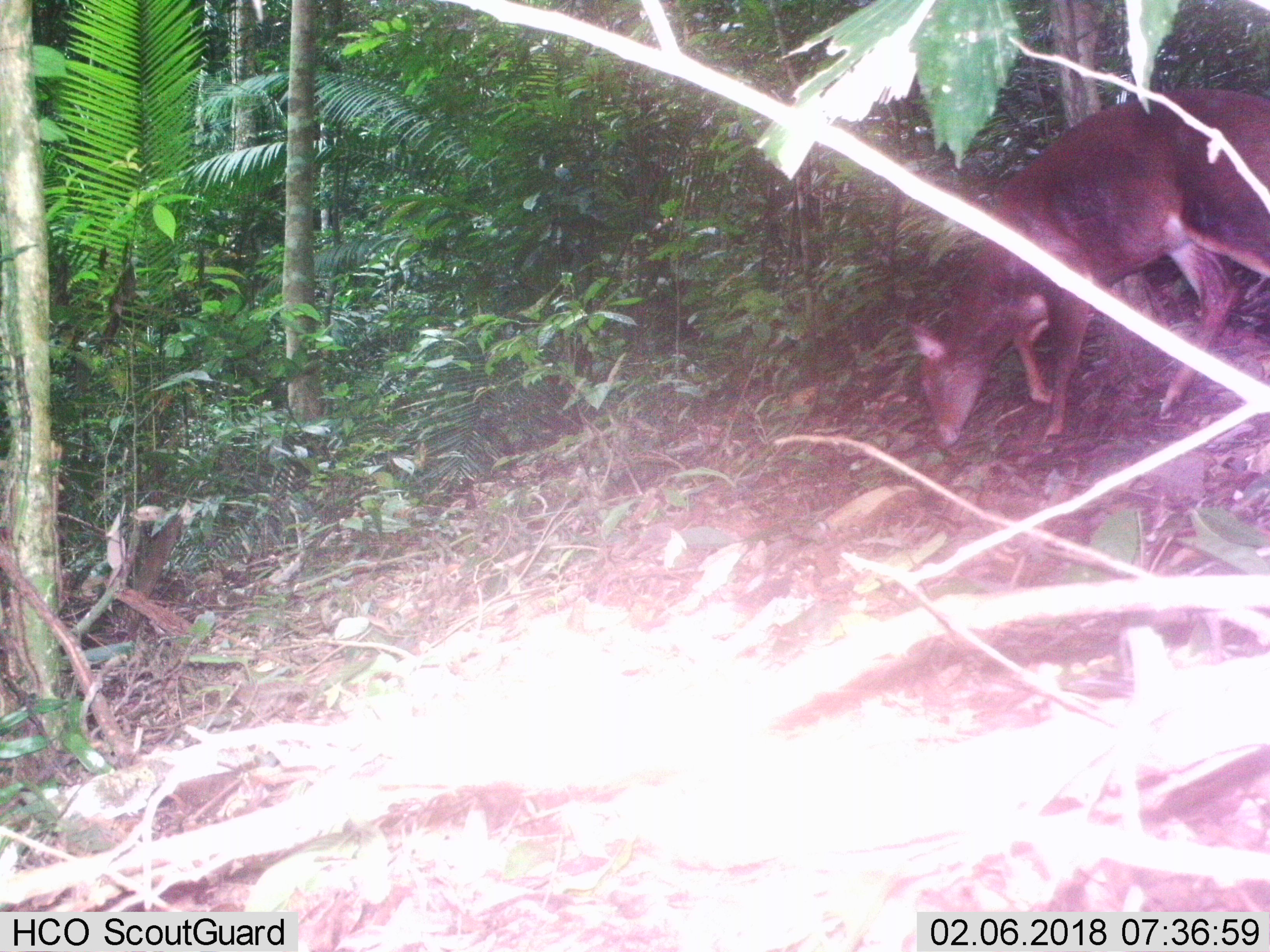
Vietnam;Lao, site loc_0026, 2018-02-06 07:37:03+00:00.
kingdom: Animalia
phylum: Chordata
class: Mammalia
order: Artiodactyla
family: Cervidae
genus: Muntiacus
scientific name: Muntiacus vuquangensis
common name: large-antlered muntjac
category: large antlered muntjac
Large antlered muntjac (large-antlered muntjac) (Muntiacus vuquangensis). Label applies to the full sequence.